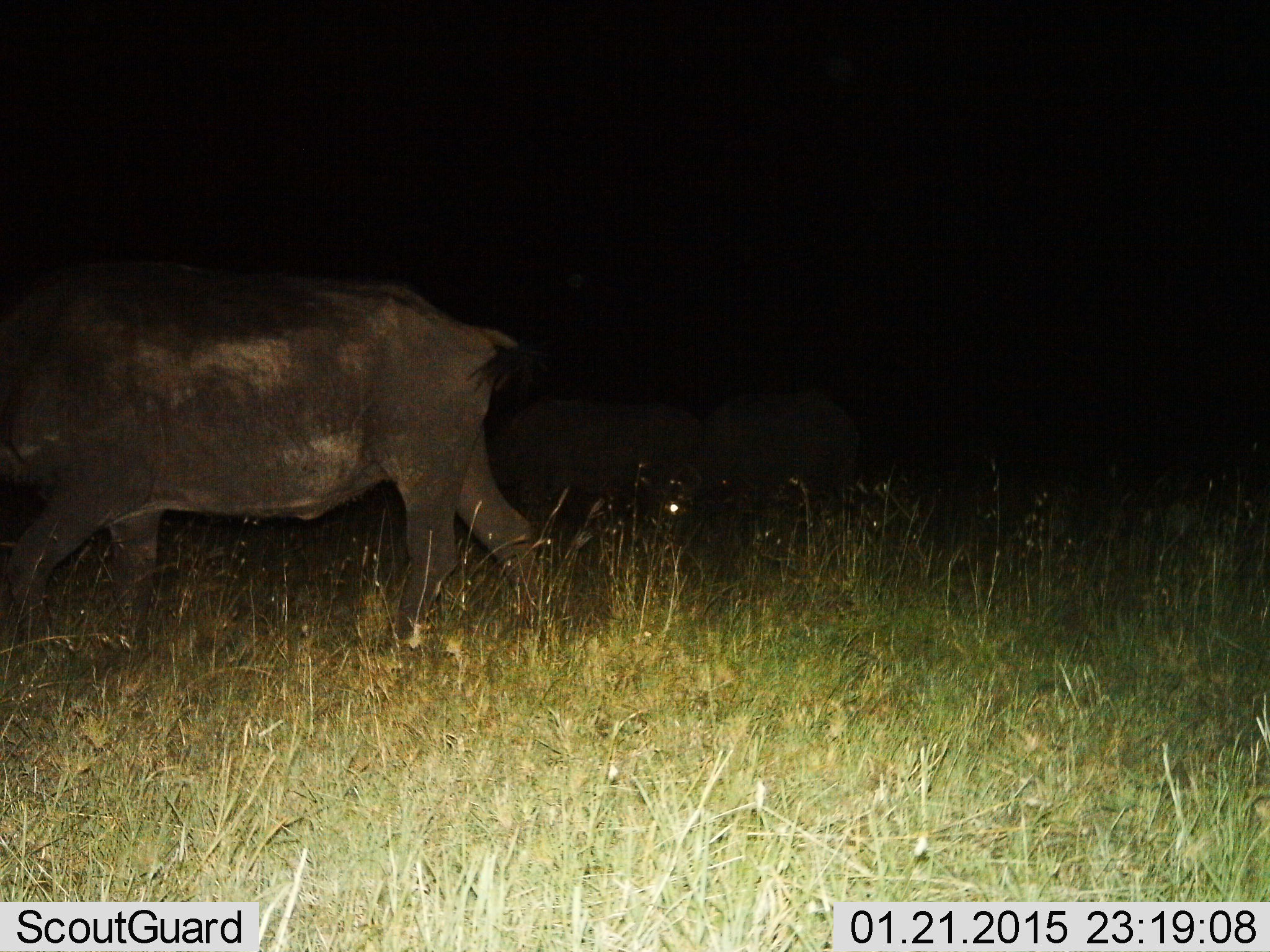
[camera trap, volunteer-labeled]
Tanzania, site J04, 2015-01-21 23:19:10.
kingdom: Animalia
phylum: Chordata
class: Mammalia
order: Artiodactyla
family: Bovidae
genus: Syncerus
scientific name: Syncerus caffer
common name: cape buffalo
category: buffalo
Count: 2.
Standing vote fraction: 50%.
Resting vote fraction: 0%.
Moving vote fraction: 90%.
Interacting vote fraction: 0%.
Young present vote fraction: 0%.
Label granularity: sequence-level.